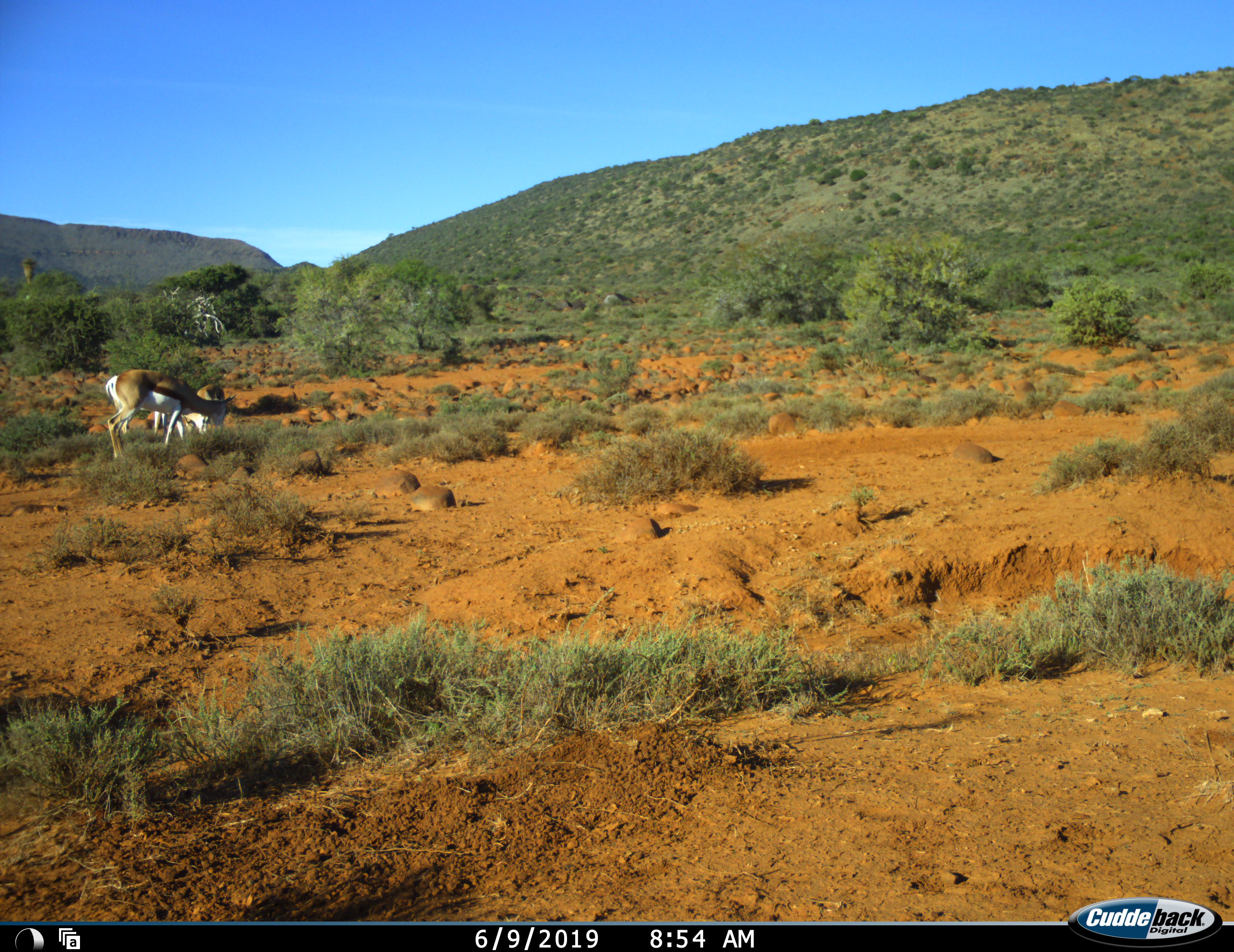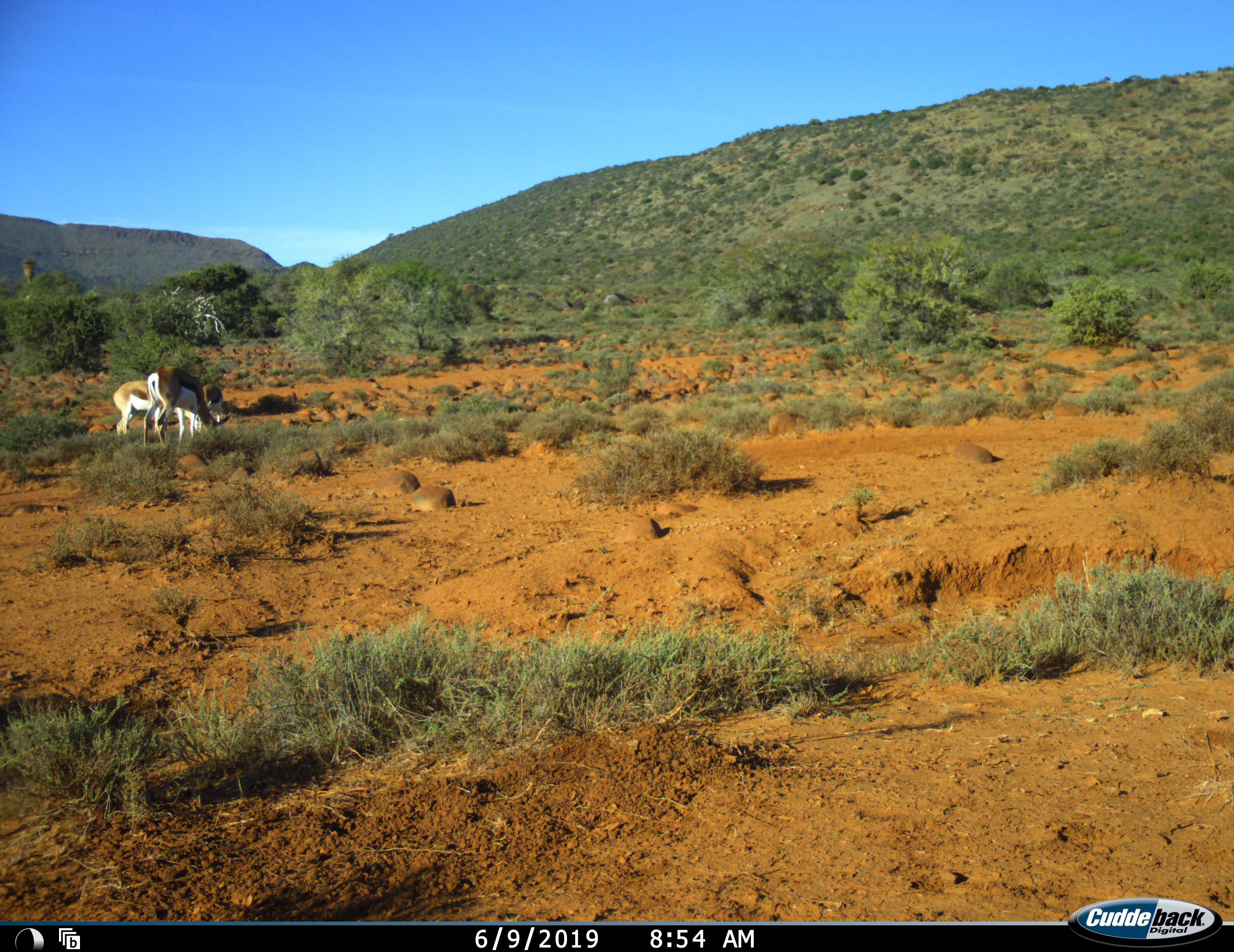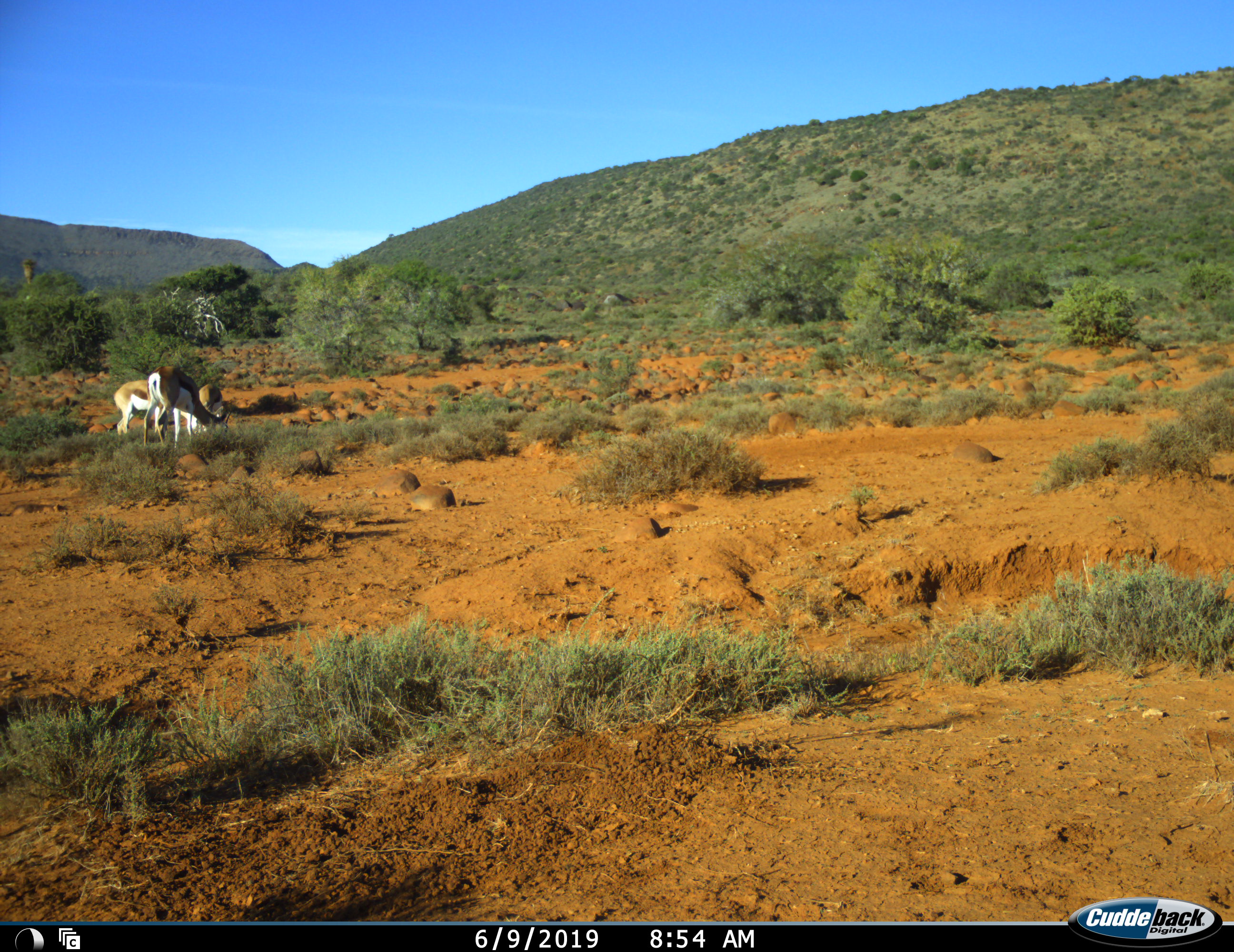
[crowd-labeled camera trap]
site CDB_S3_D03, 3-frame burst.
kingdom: Animalia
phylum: Chordata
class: Mammalia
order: Artiodactyla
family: Bovidae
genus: Antidorcas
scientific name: Antidorcas marsupialis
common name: springbok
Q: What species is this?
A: Springbok (Antidorcas marsupialis).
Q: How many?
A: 3.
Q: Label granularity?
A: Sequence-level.